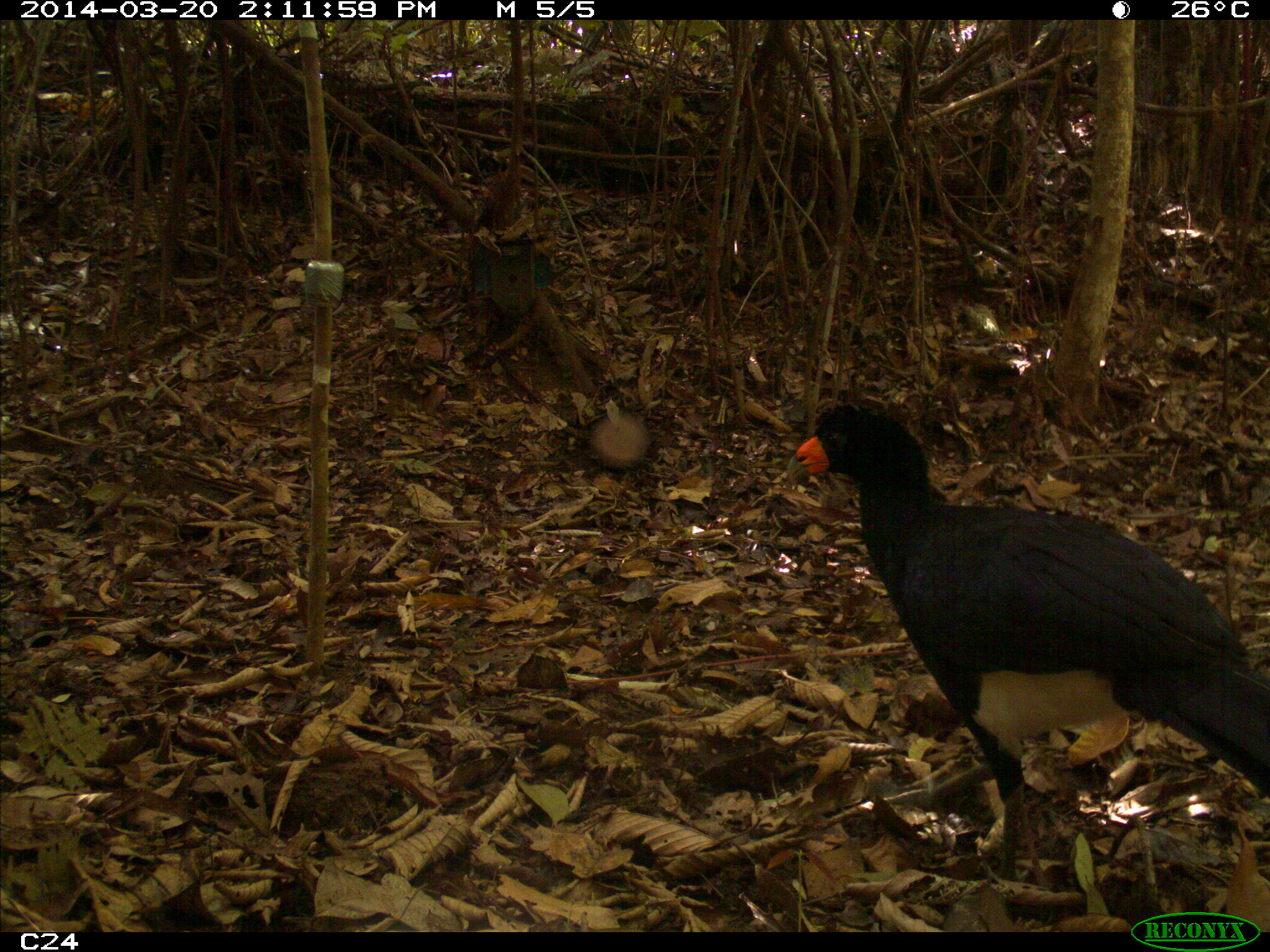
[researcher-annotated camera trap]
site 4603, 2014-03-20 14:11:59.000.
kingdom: Animalia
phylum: Chordata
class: Aves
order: Galliformes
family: Cracidae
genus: Crax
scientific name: Crax alector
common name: black curassow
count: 3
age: adult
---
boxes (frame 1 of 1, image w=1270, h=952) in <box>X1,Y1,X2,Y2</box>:
crax alector: <box>790,398,1270,881</box>